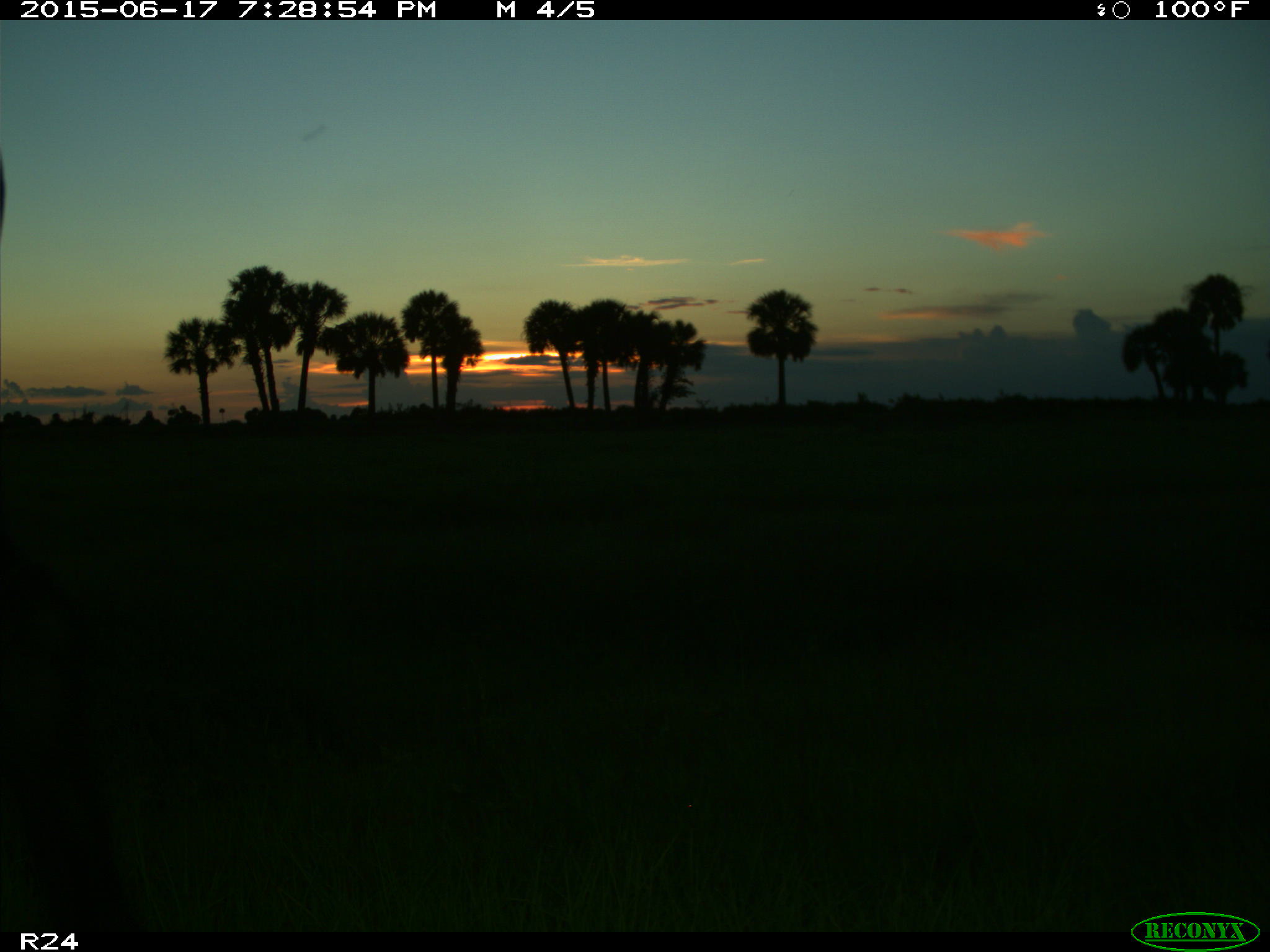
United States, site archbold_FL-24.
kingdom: Animalia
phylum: Chordata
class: Mammalia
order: Artiodactyla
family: Bovidae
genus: Bos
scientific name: Bos taurus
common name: domestic cow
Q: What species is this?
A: Bos taurus (domestic cow).